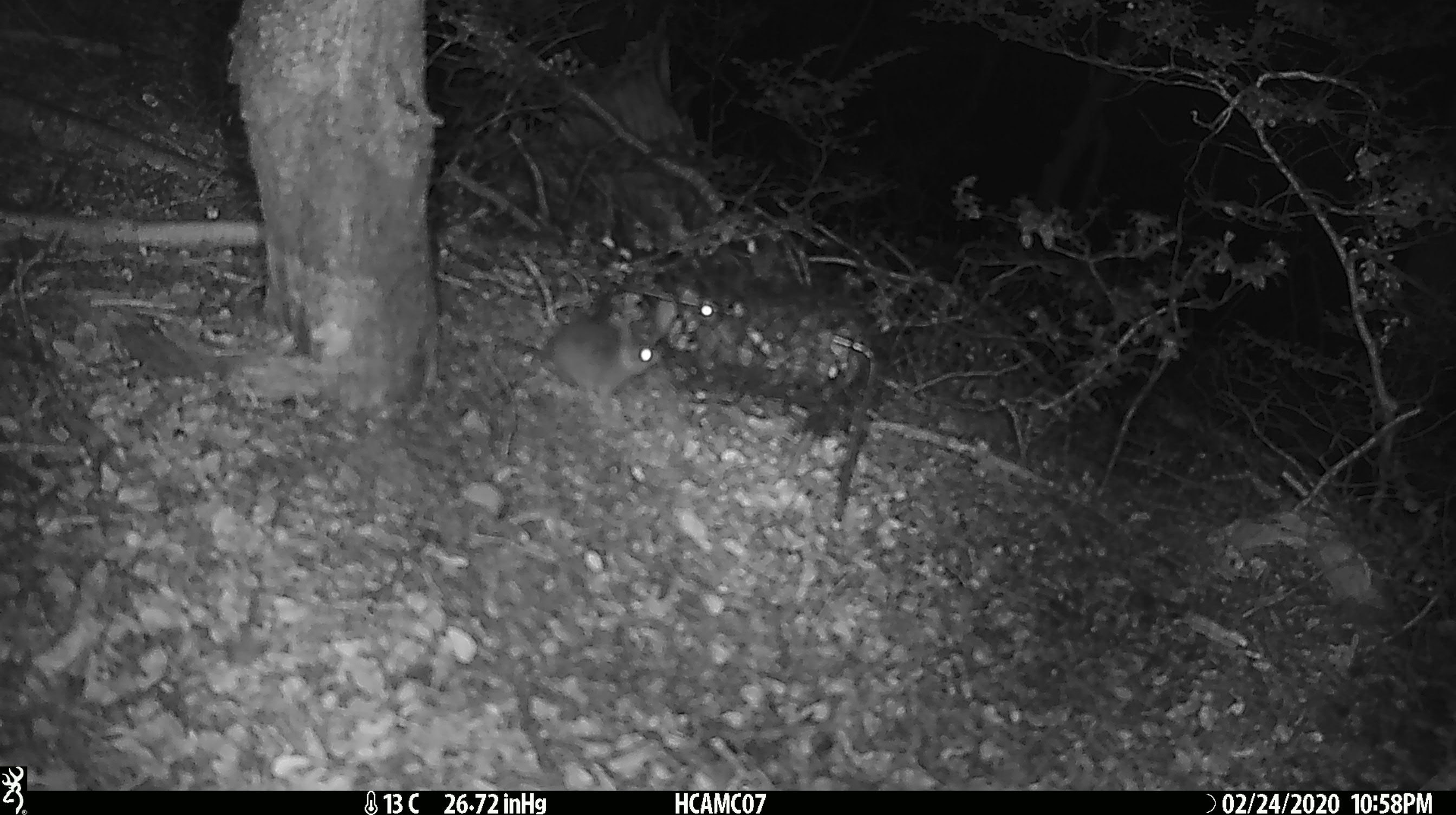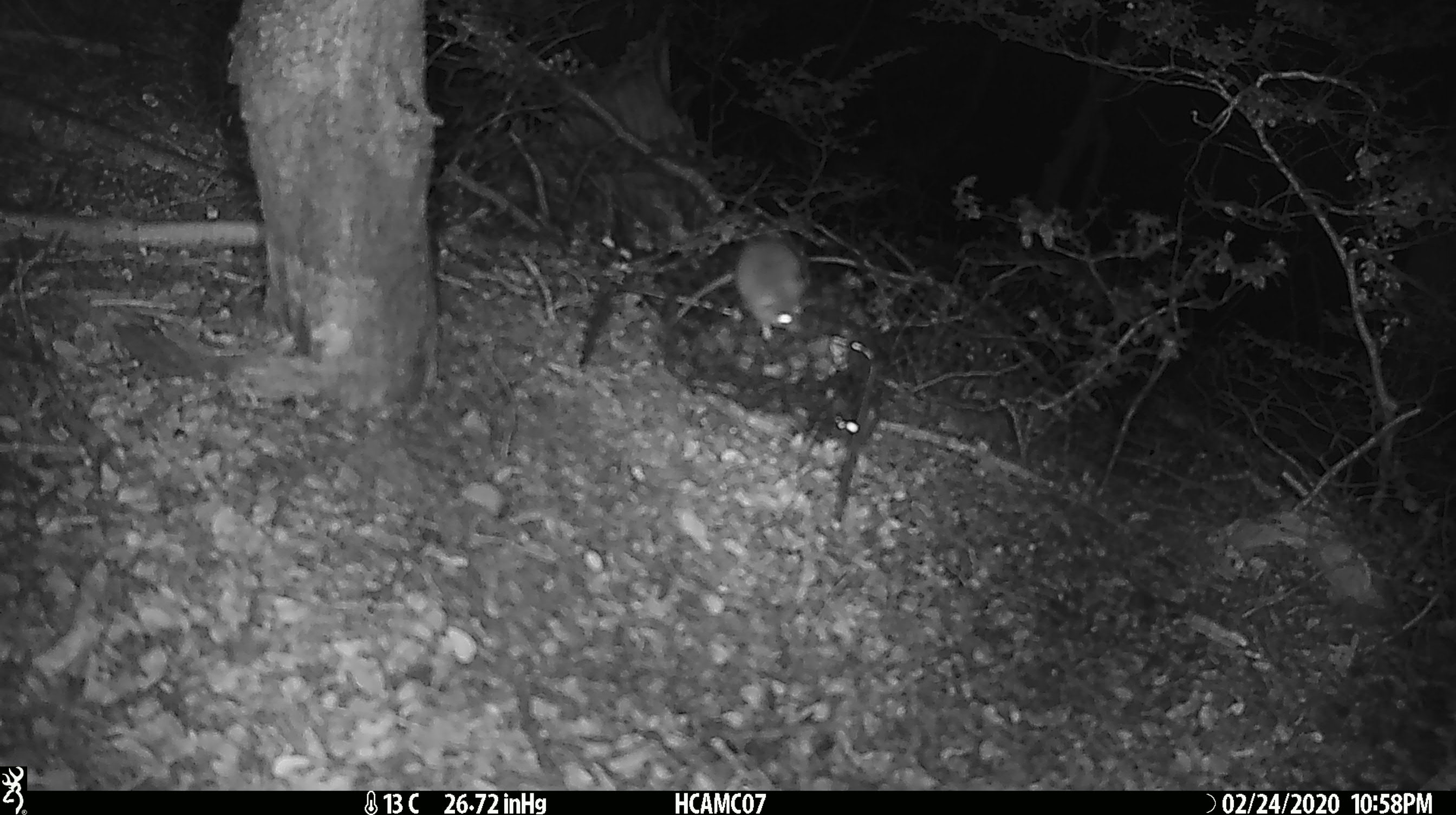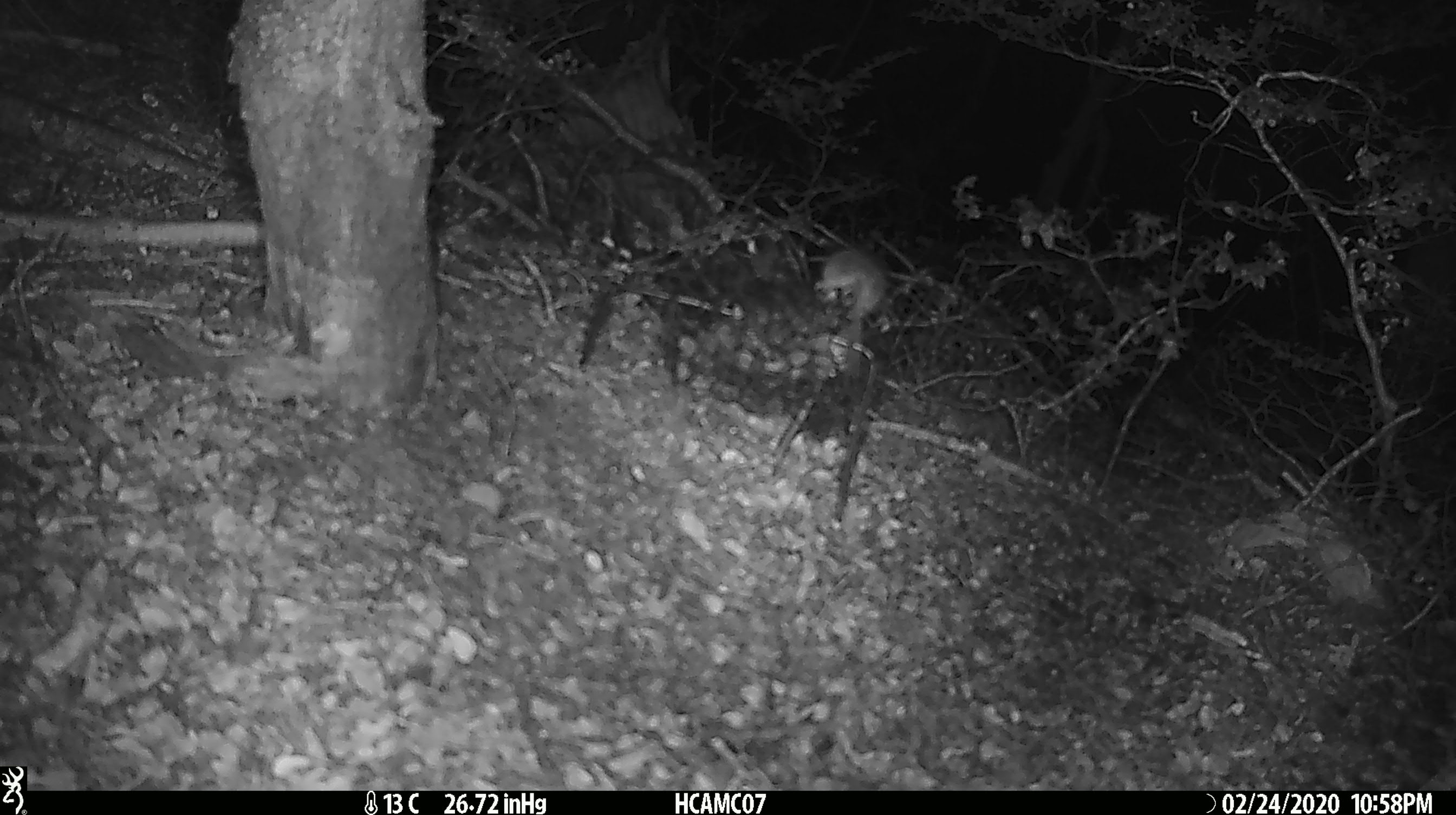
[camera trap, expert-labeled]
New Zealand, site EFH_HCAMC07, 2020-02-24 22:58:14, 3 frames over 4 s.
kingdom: Animalia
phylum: Chordata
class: Mammalia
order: Rodentia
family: Muridae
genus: Mus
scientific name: Mus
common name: mouse